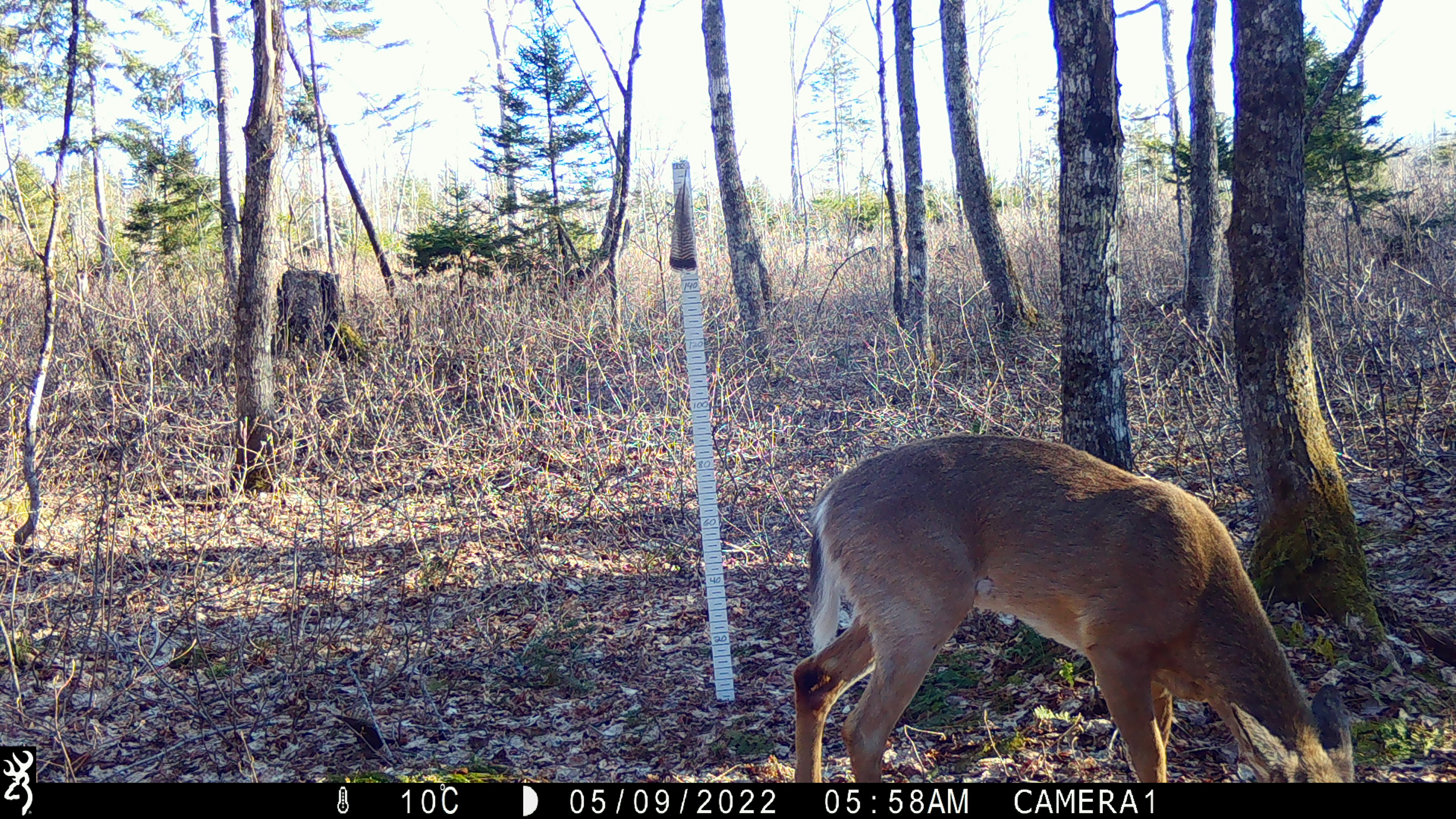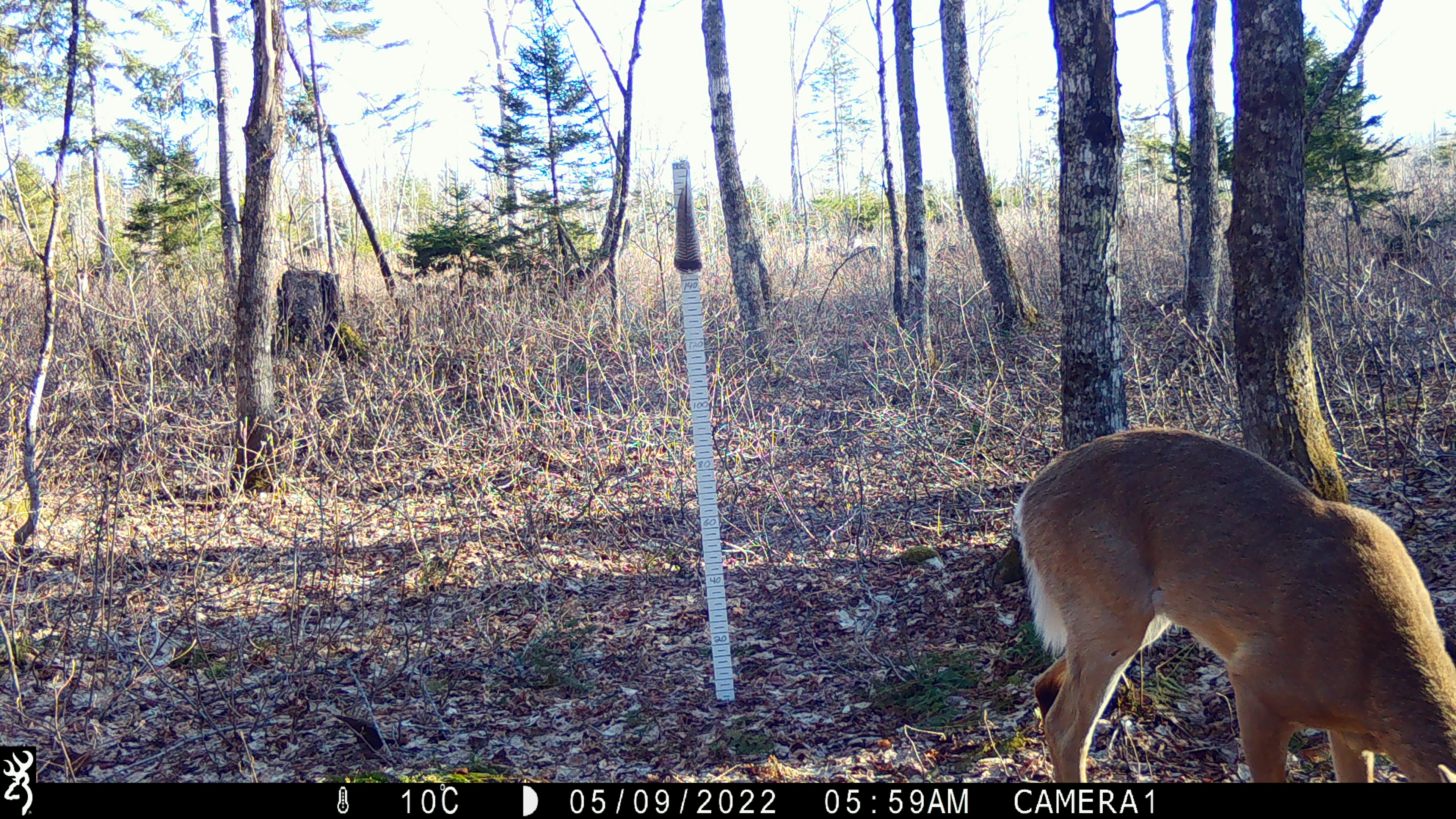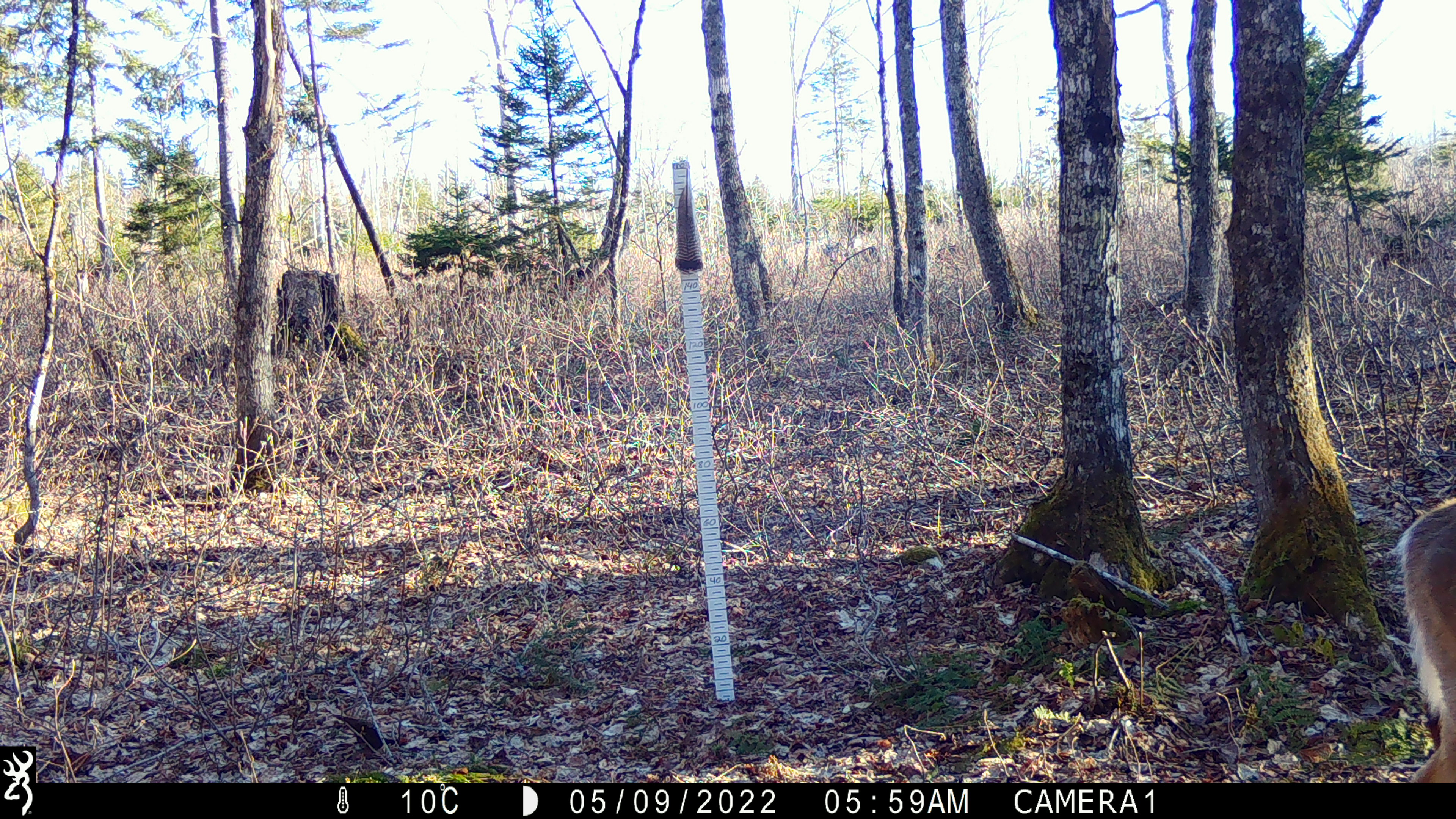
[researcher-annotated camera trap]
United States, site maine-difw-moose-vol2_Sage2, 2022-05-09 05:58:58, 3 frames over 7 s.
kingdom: Animalia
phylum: Chordata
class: Mammalia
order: Artiodactyla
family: Cervidae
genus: Odocoileus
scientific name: Odocoileus virginianus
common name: white-tailed deer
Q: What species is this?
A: White-tailed deer (Odocoileus virginianus).